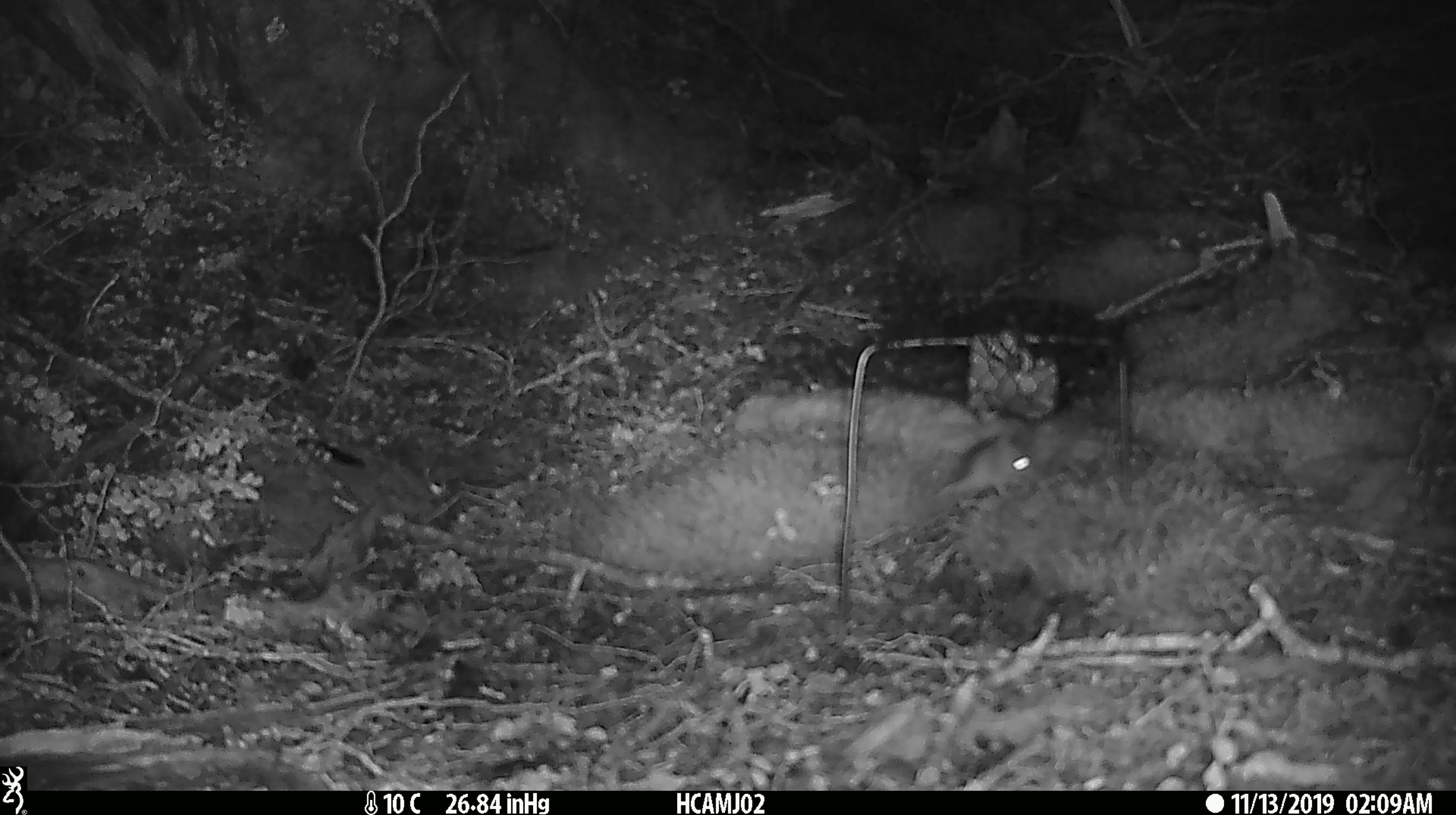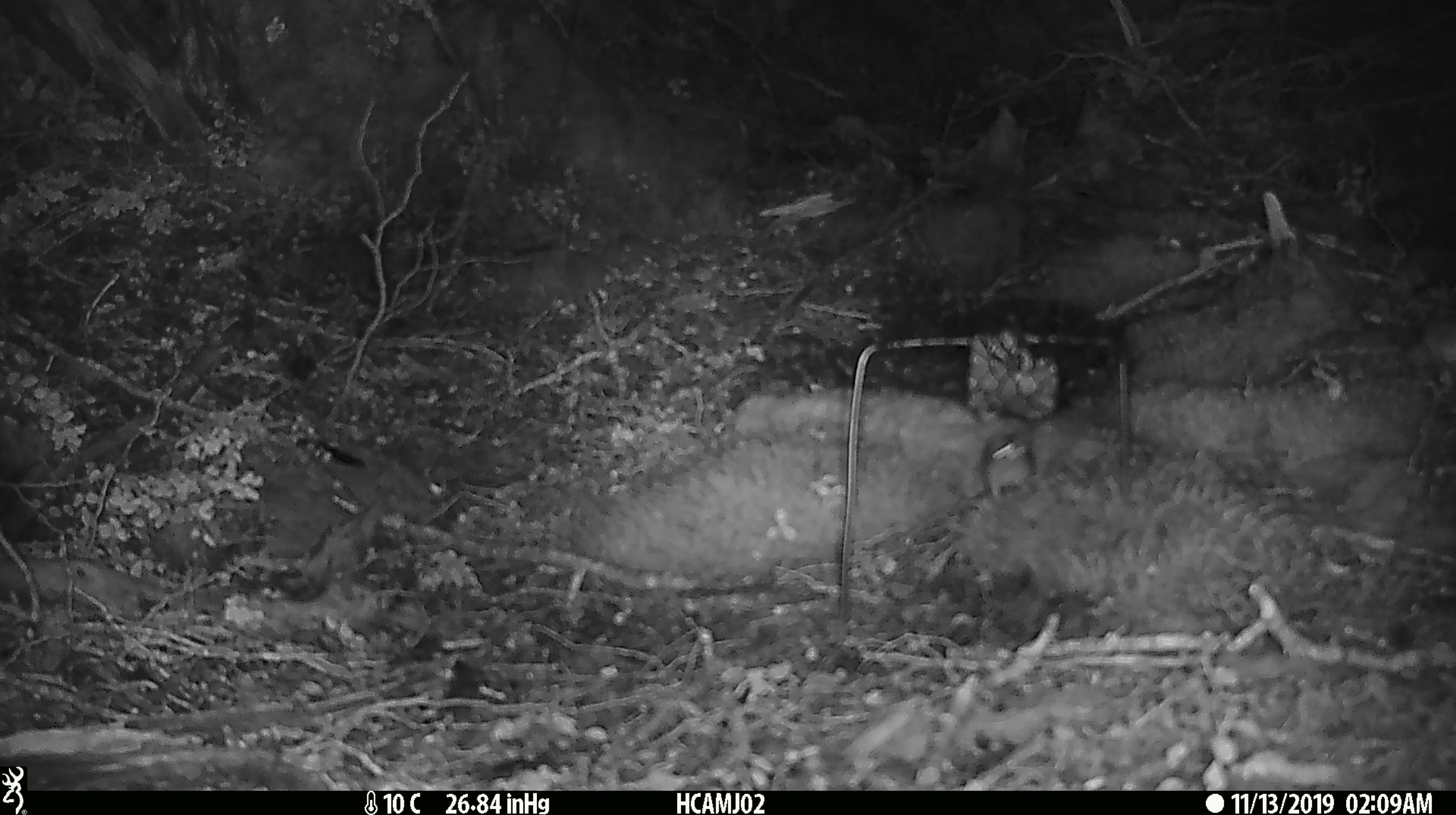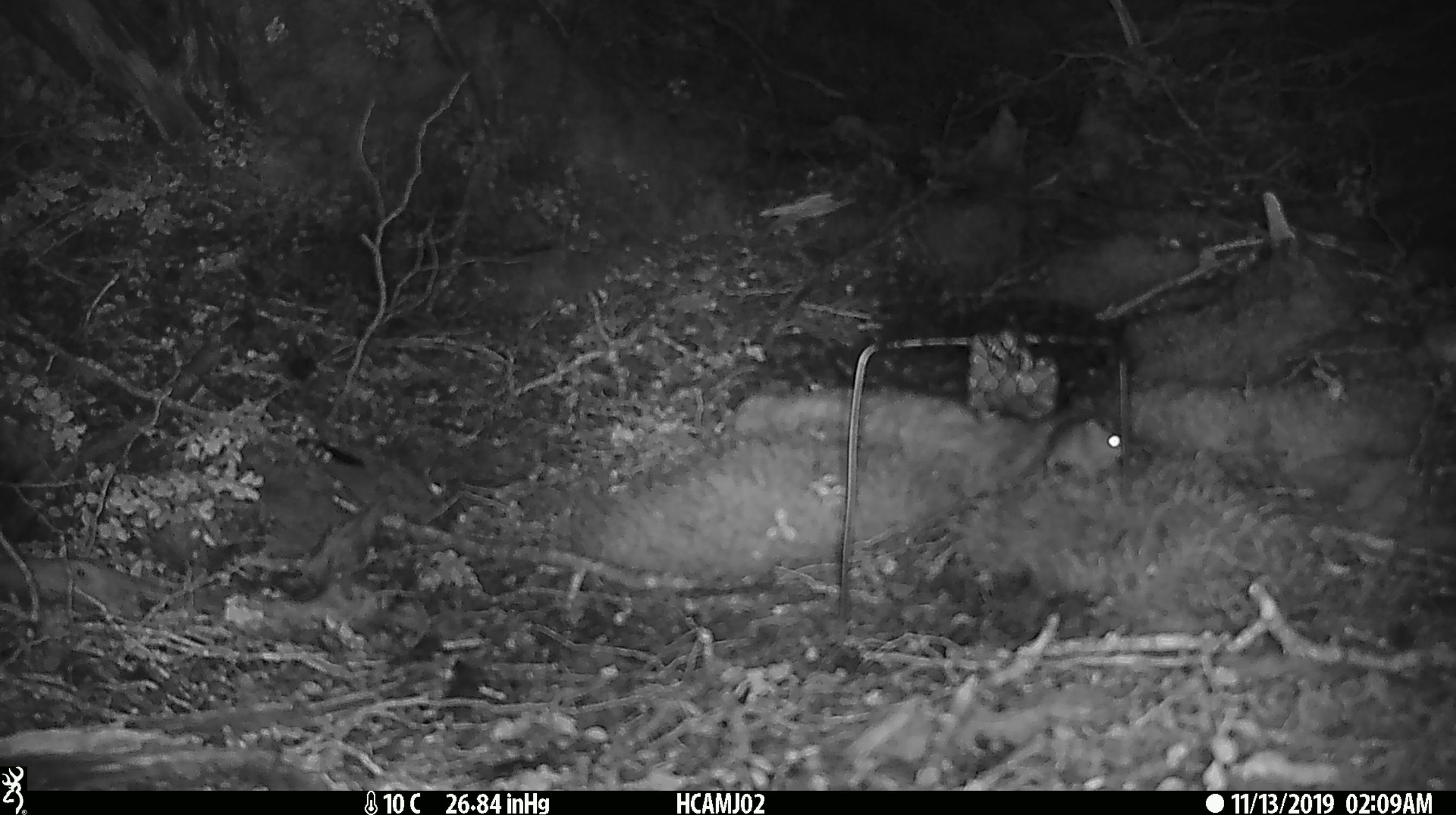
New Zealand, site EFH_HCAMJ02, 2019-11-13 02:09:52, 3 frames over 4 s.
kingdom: Animalia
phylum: Chordata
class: Mammalia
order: Rodentia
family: Muridae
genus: Mus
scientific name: Mus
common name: mouse